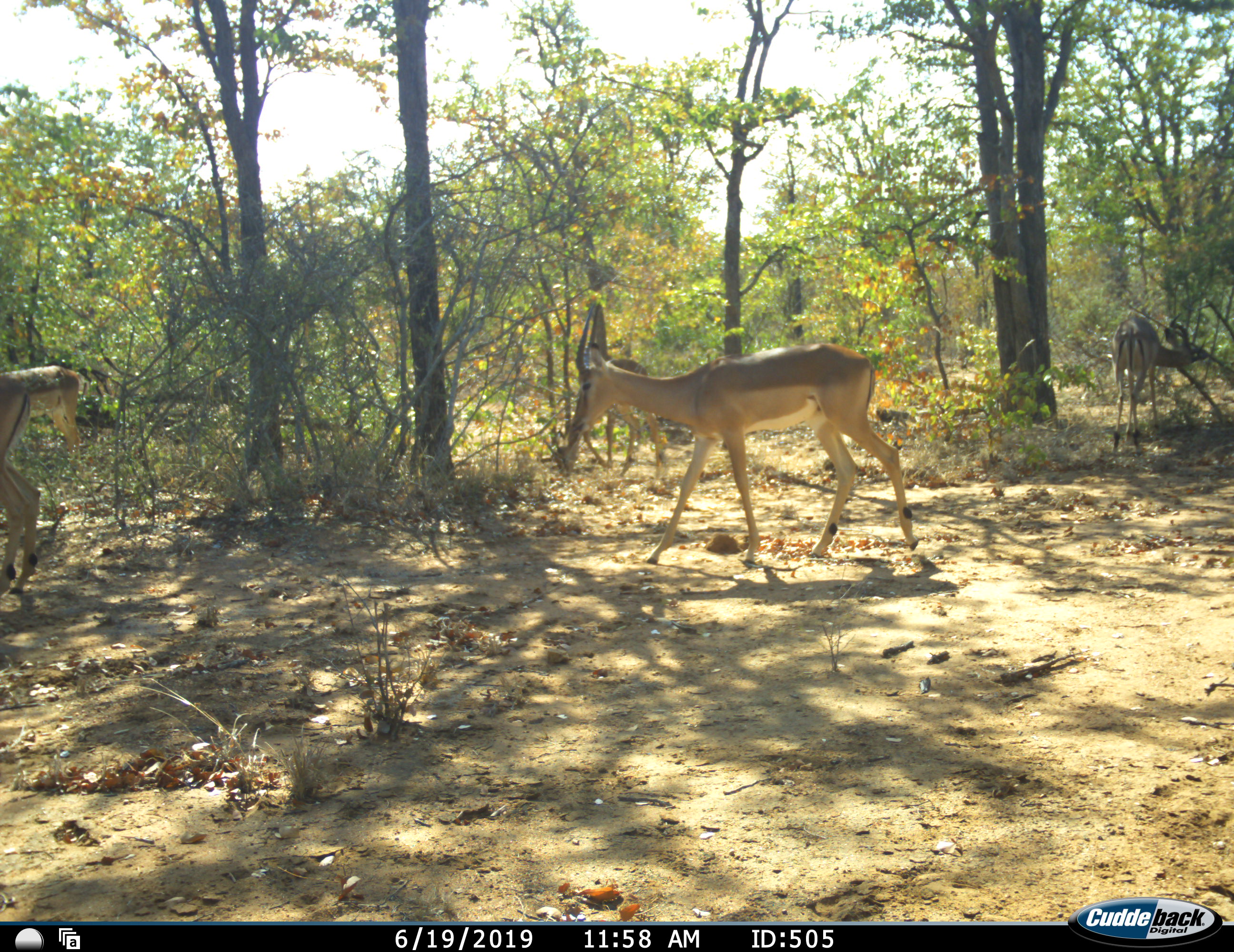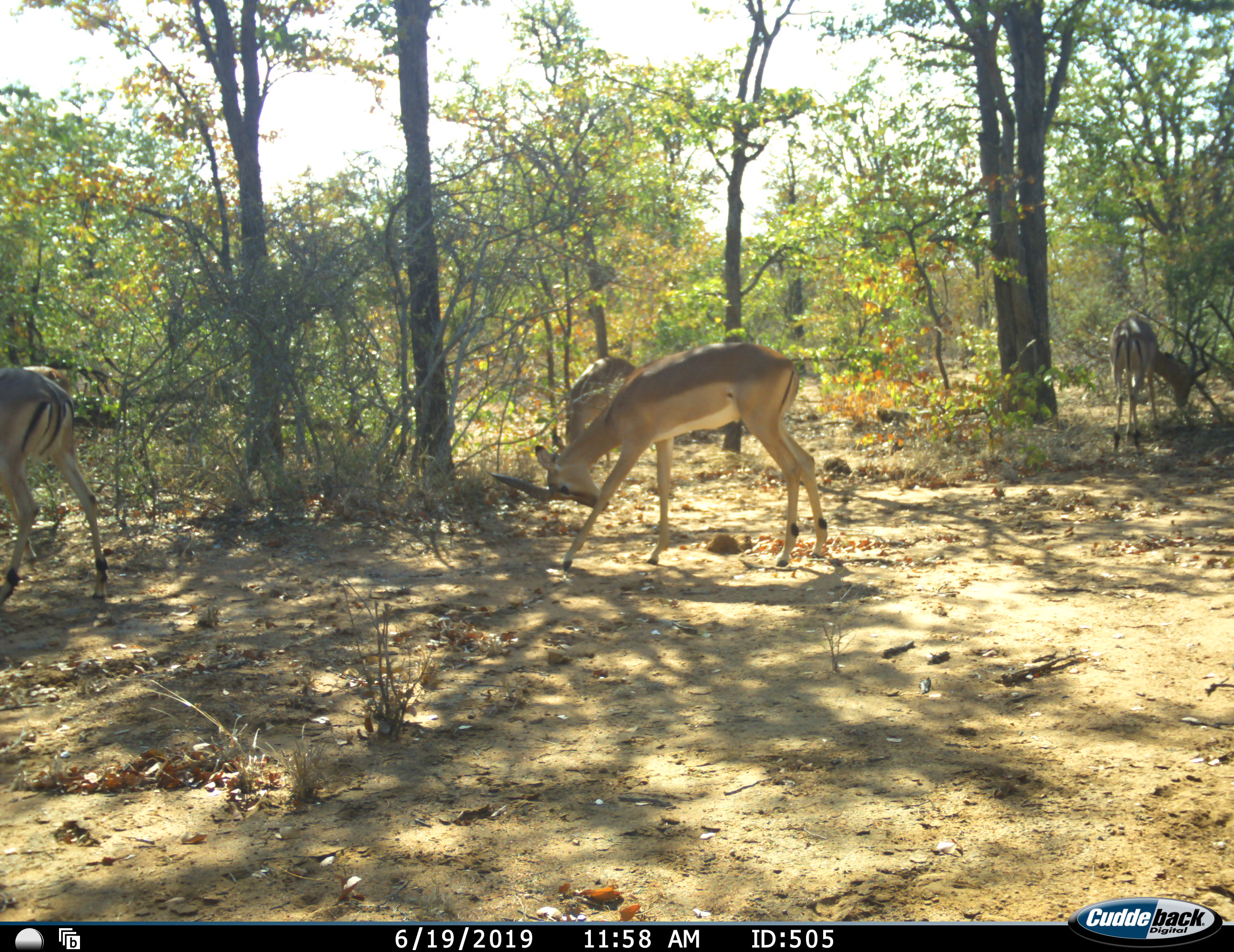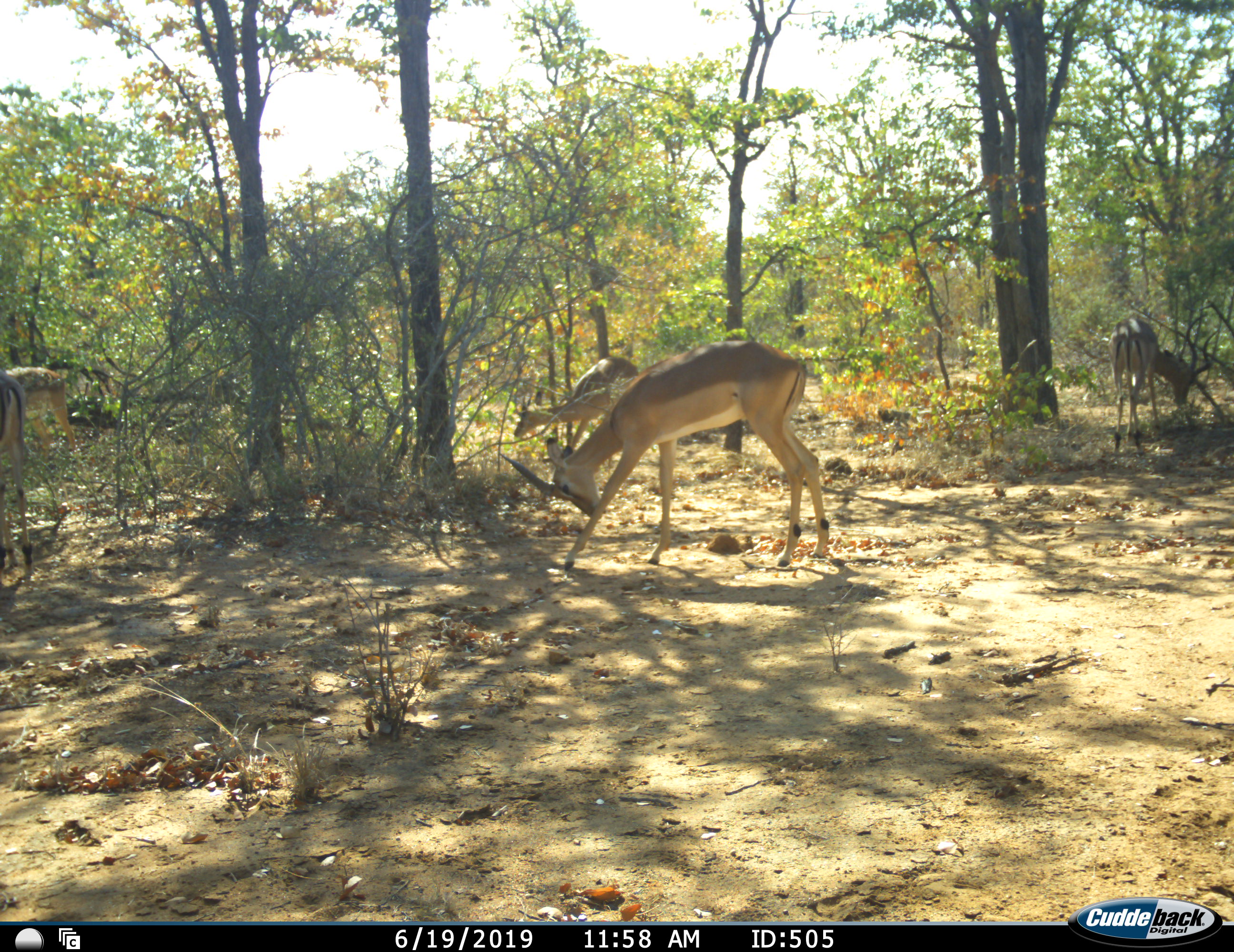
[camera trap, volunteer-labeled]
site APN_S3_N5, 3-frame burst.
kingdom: Animalia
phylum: Chordata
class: Mammalia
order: Artiodactyla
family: Bovidae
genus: Aepyceros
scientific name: Aepyceros melampus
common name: impala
Impala (Aepyceros melampus), count 5. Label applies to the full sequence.